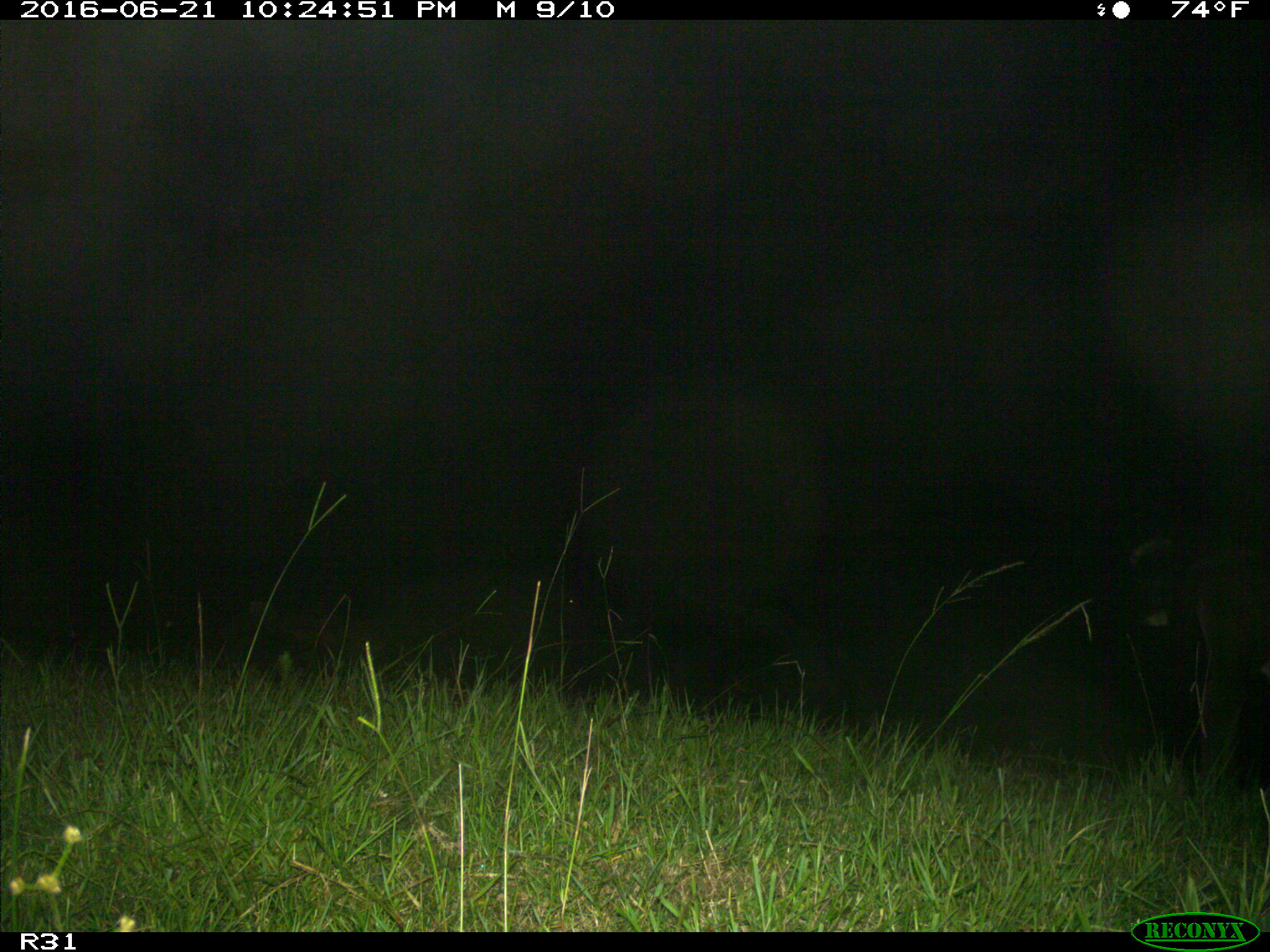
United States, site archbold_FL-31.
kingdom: Animalia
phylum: Chordata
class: Mammalia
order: Artiodactyla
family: Bovidae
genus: Bos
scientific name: Bos taurus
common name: domestic cow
Bos taurus (domestic cow).